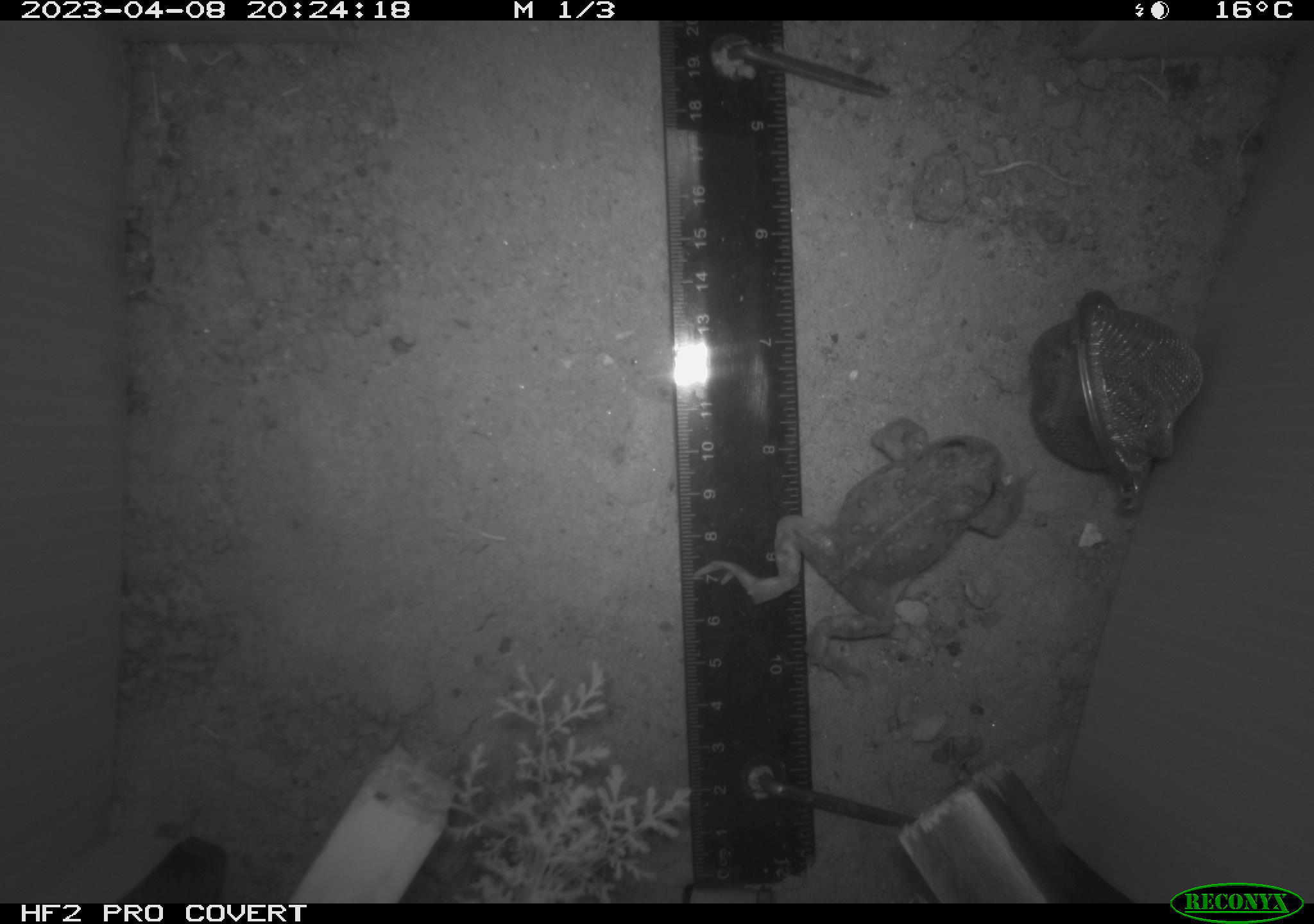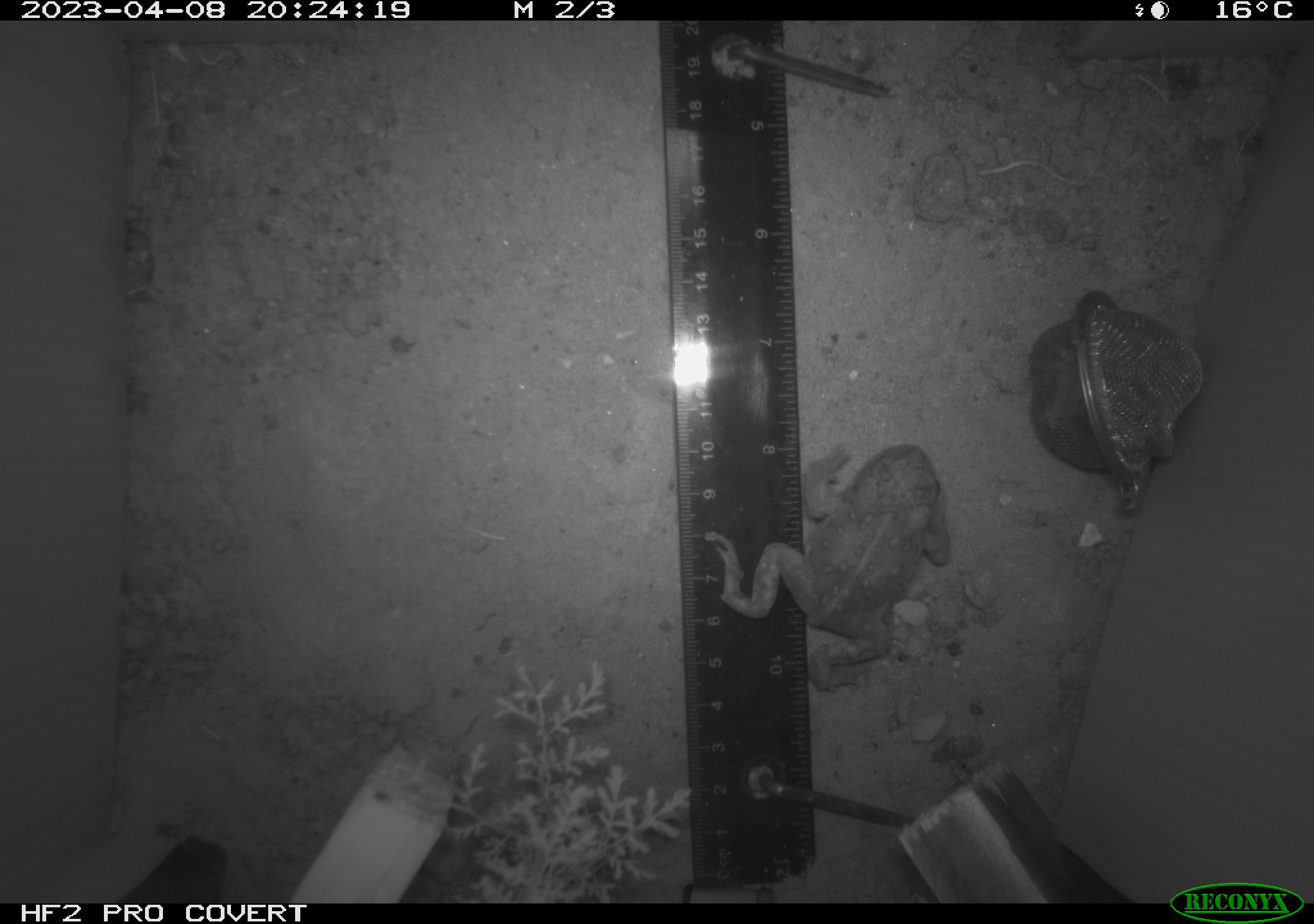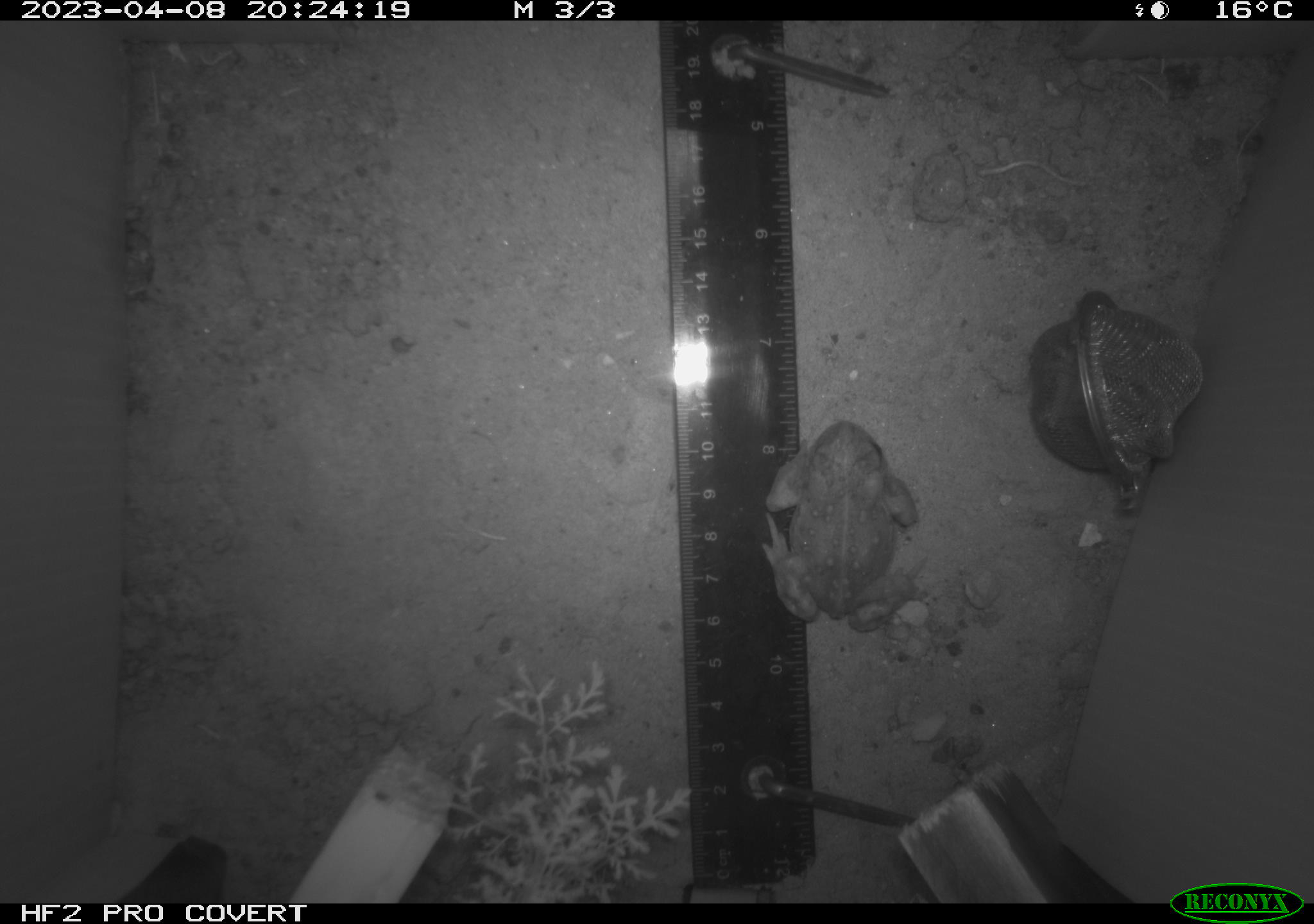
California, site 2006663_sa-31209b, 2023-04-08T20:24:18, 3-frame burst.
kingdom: Animalia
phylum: Chordata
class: Amphibia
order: Anura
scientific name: Anura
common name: frogs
Frogs (Anura).